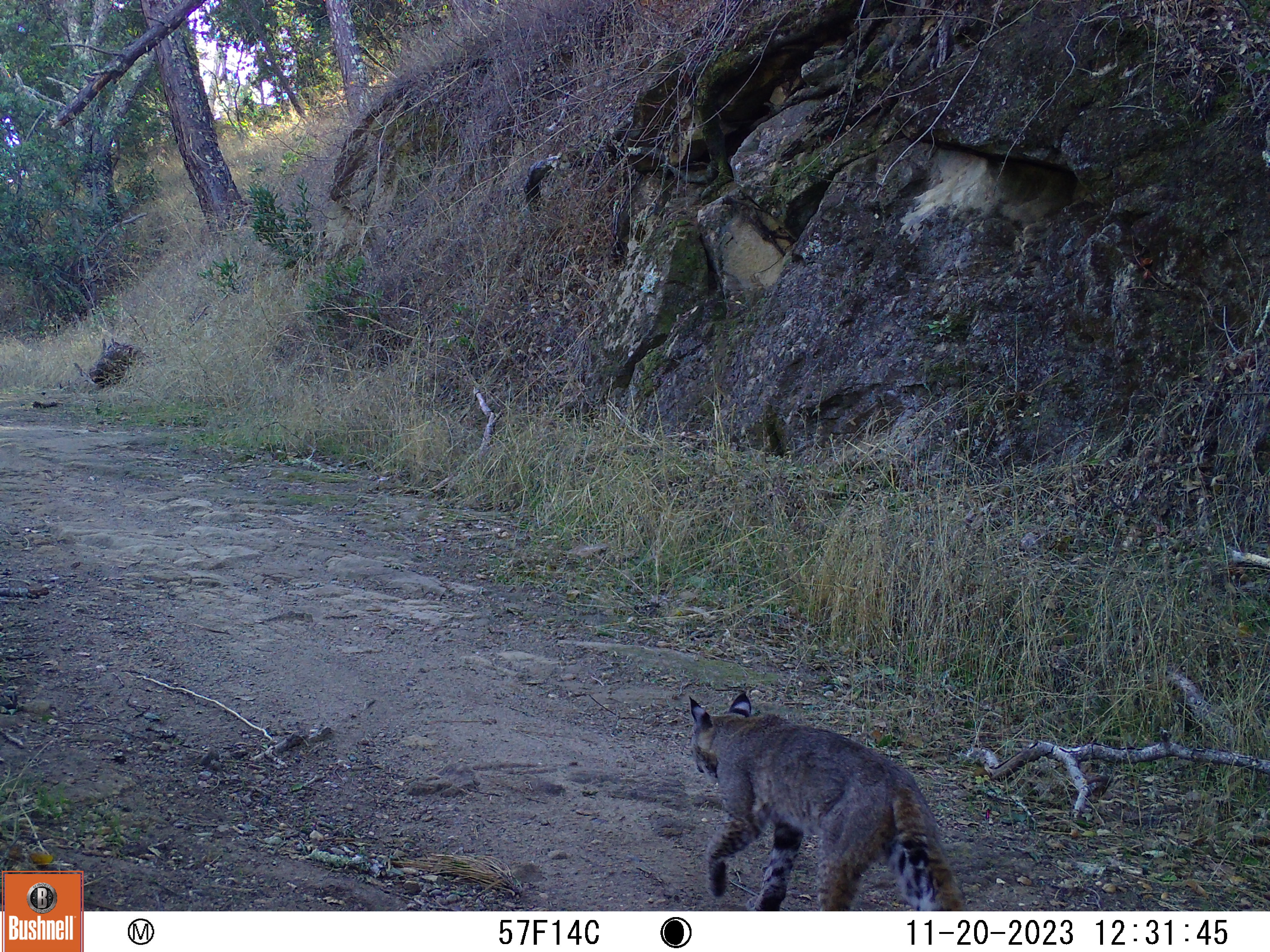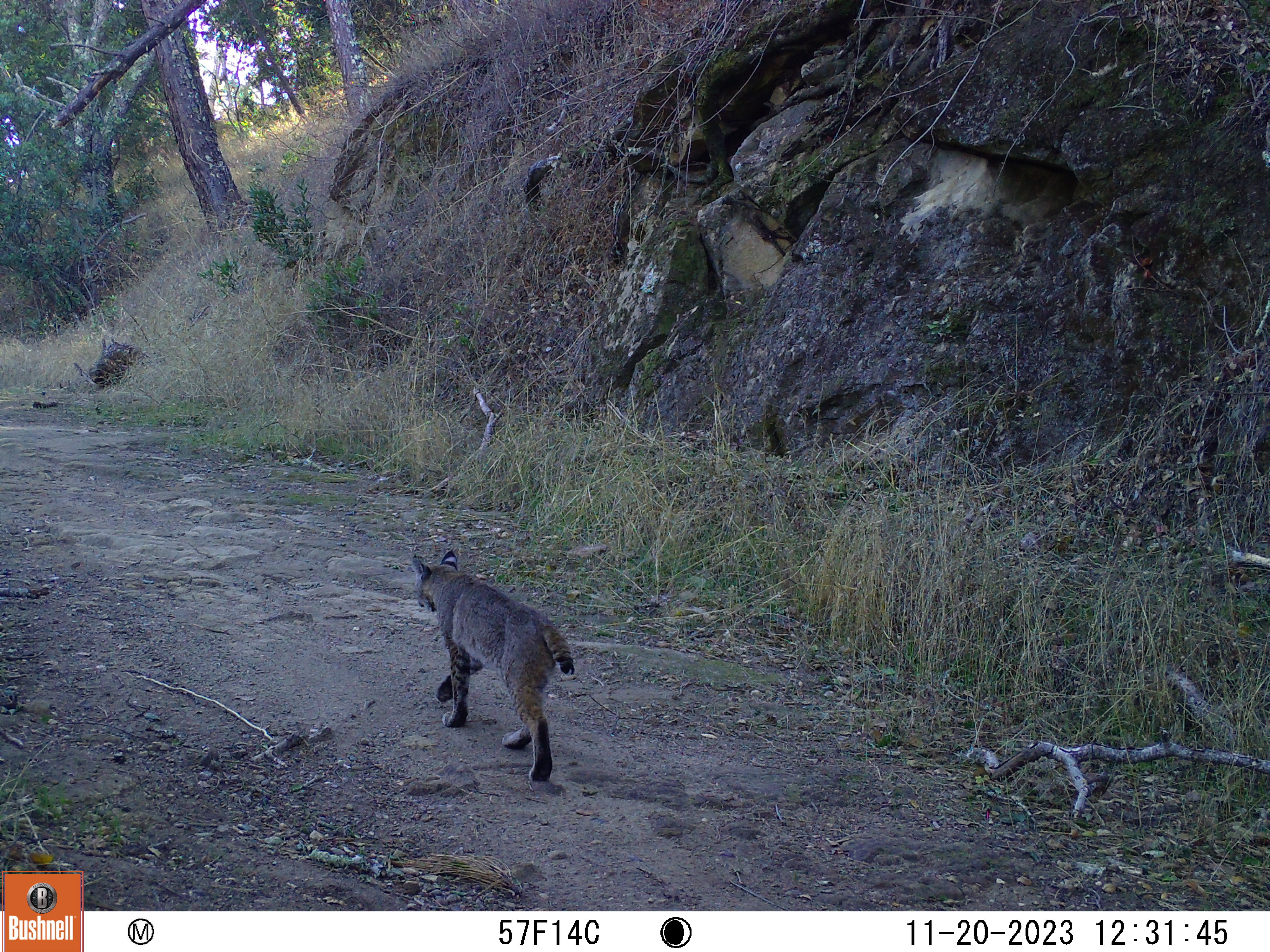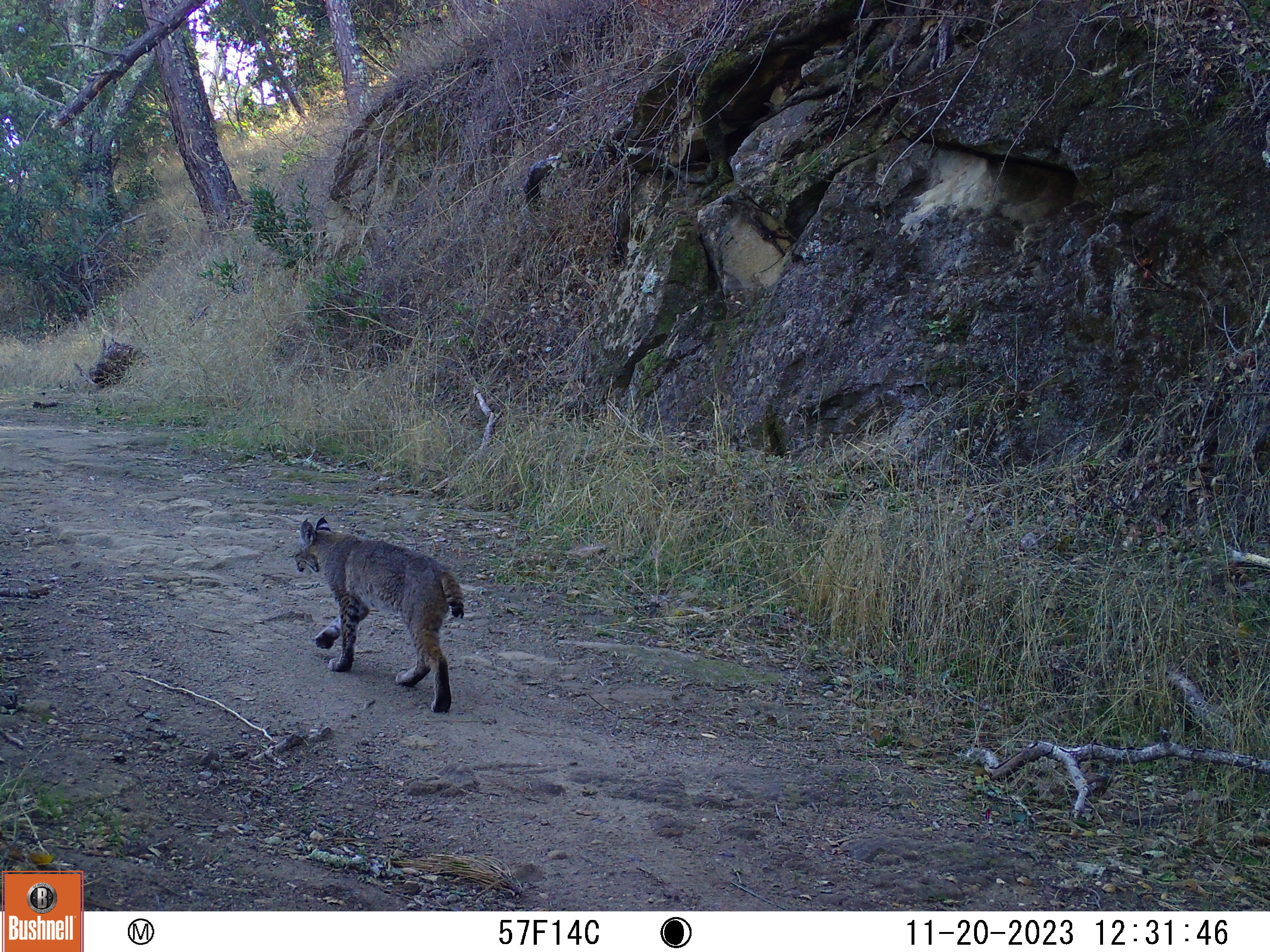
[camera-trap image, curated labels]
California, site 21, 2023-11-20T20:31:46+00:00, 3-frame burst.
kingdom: Animalia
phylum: Chordata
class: Mammalia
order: Carnivora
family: Felidae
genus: Lynx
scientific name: Lynx rufus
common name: bobcat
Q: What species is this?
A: Bobcat (Lynx rufus).